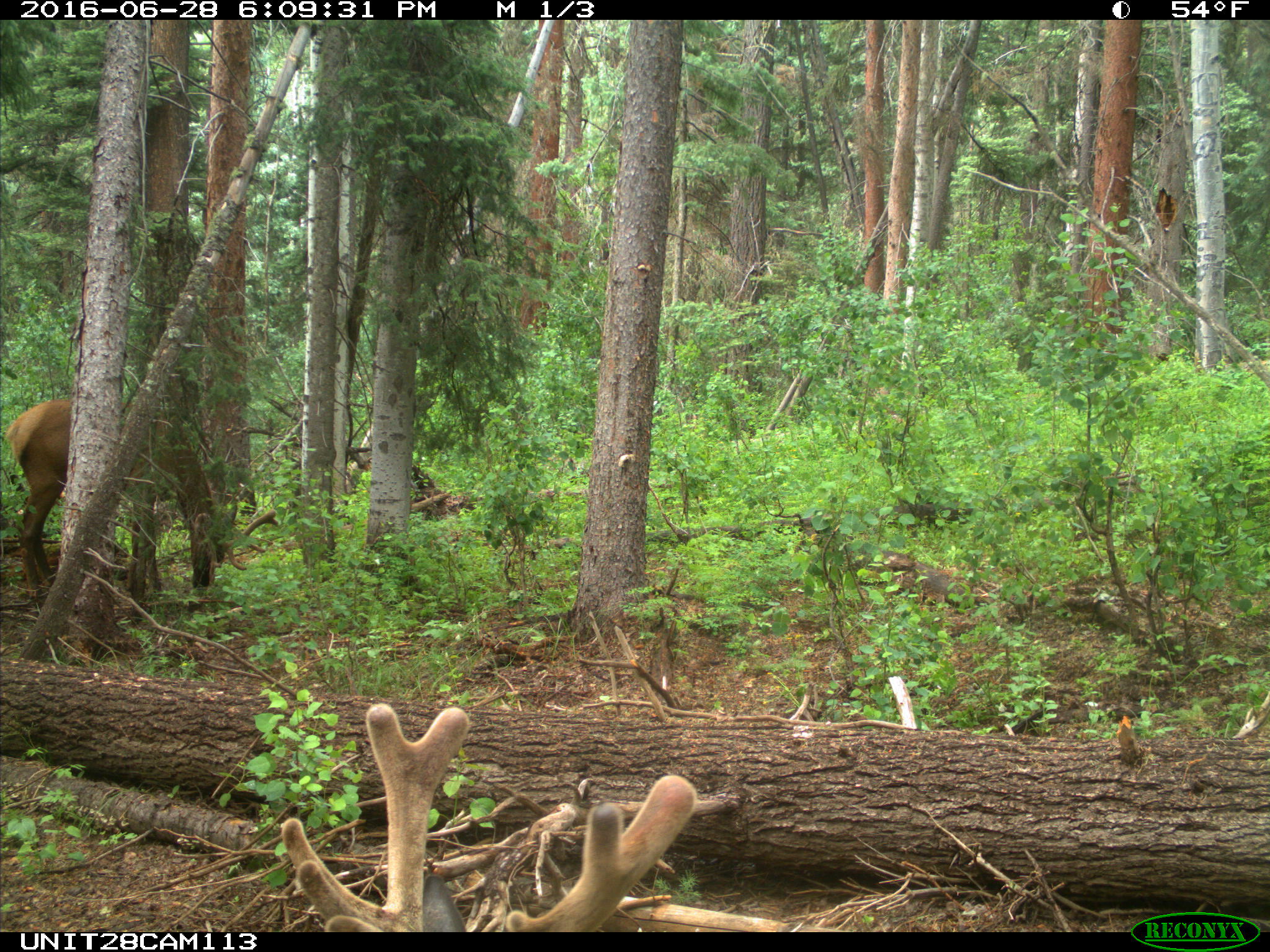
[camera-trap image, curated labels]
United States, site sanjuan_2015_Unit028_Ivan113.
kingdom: Animalia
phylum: Chordata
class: Mammalia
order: Artiodactyla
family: Cervidae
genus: Cervus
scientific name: Cervus elaphus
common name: red deer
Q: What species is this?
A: Cervus elaphus (red deer).